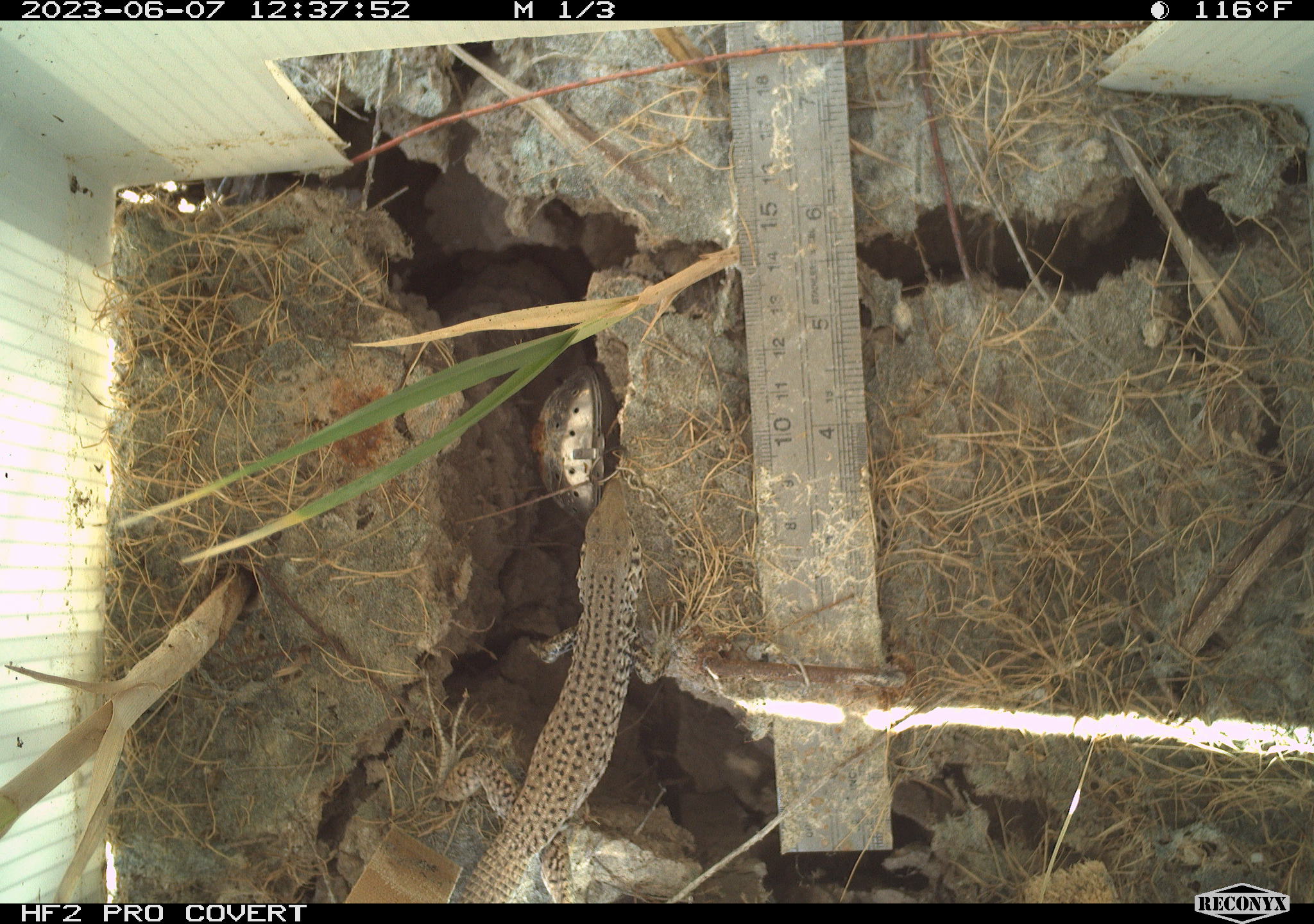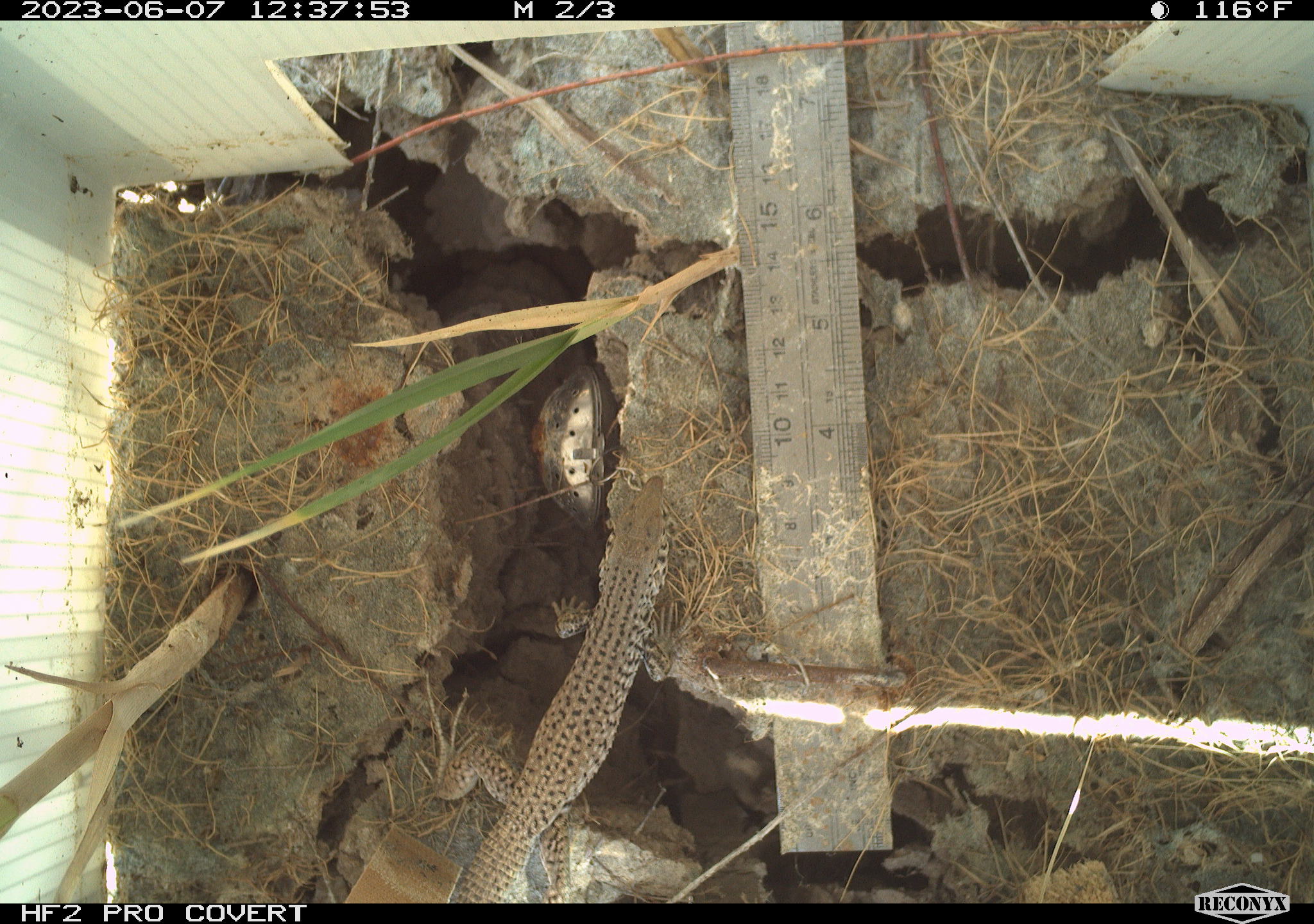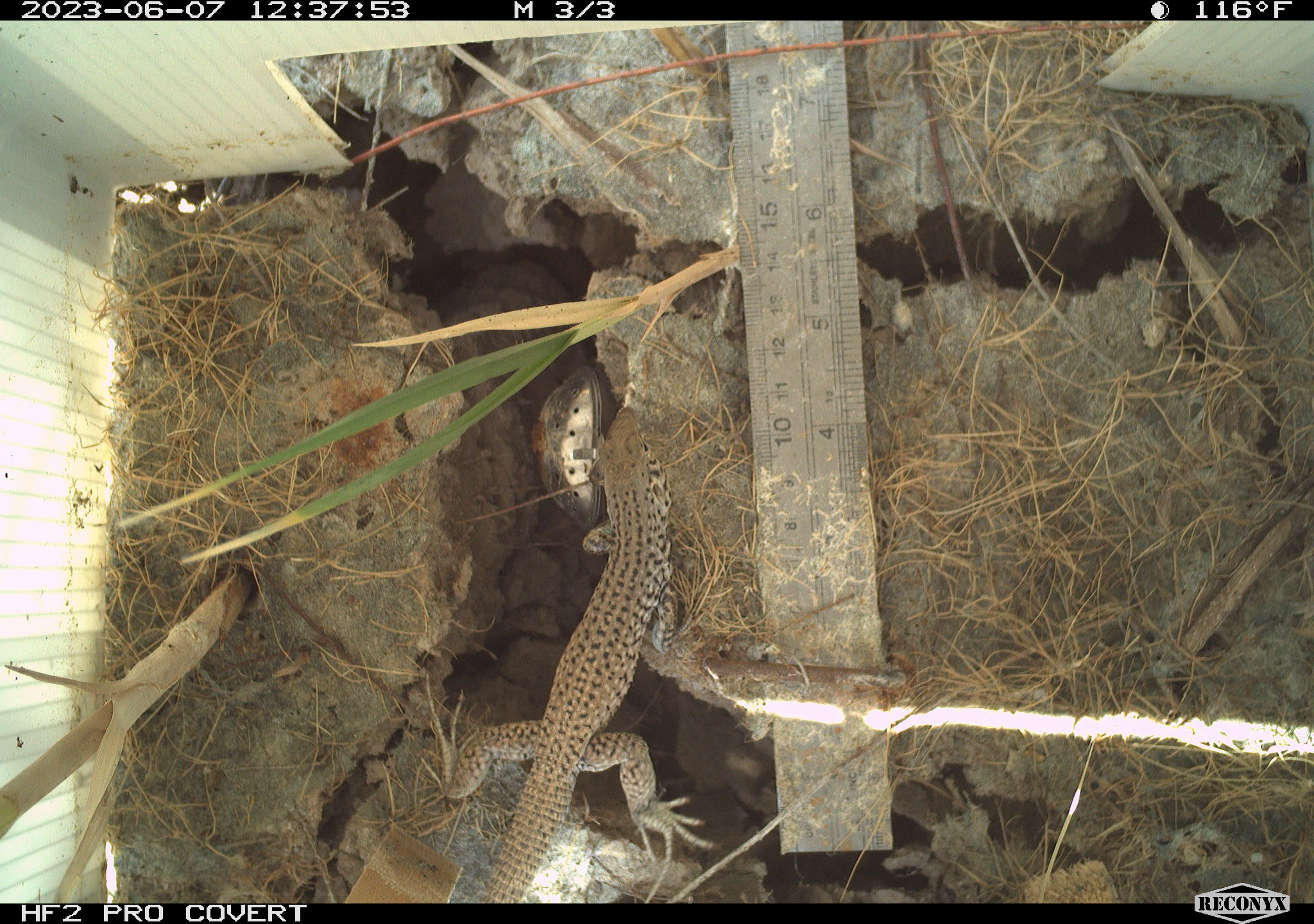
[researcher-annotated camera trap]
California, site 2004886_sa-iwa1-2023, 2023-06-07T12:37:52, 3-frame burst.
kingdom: Animalia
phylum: Chordata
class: Reptilia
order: Squamata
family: Teiidae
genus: Aspidoscelis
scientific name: Aspidoscelis tigris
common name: western whiptail